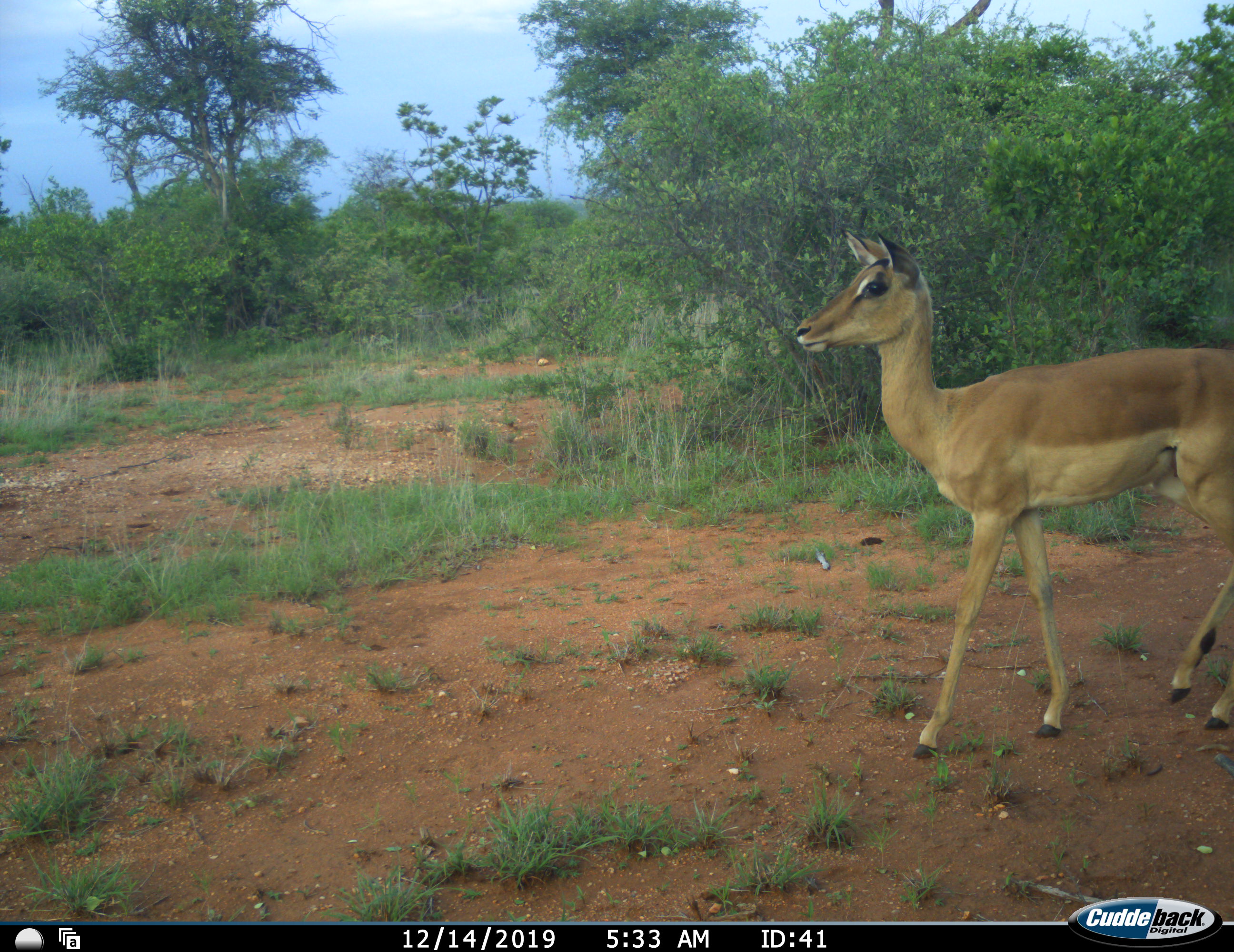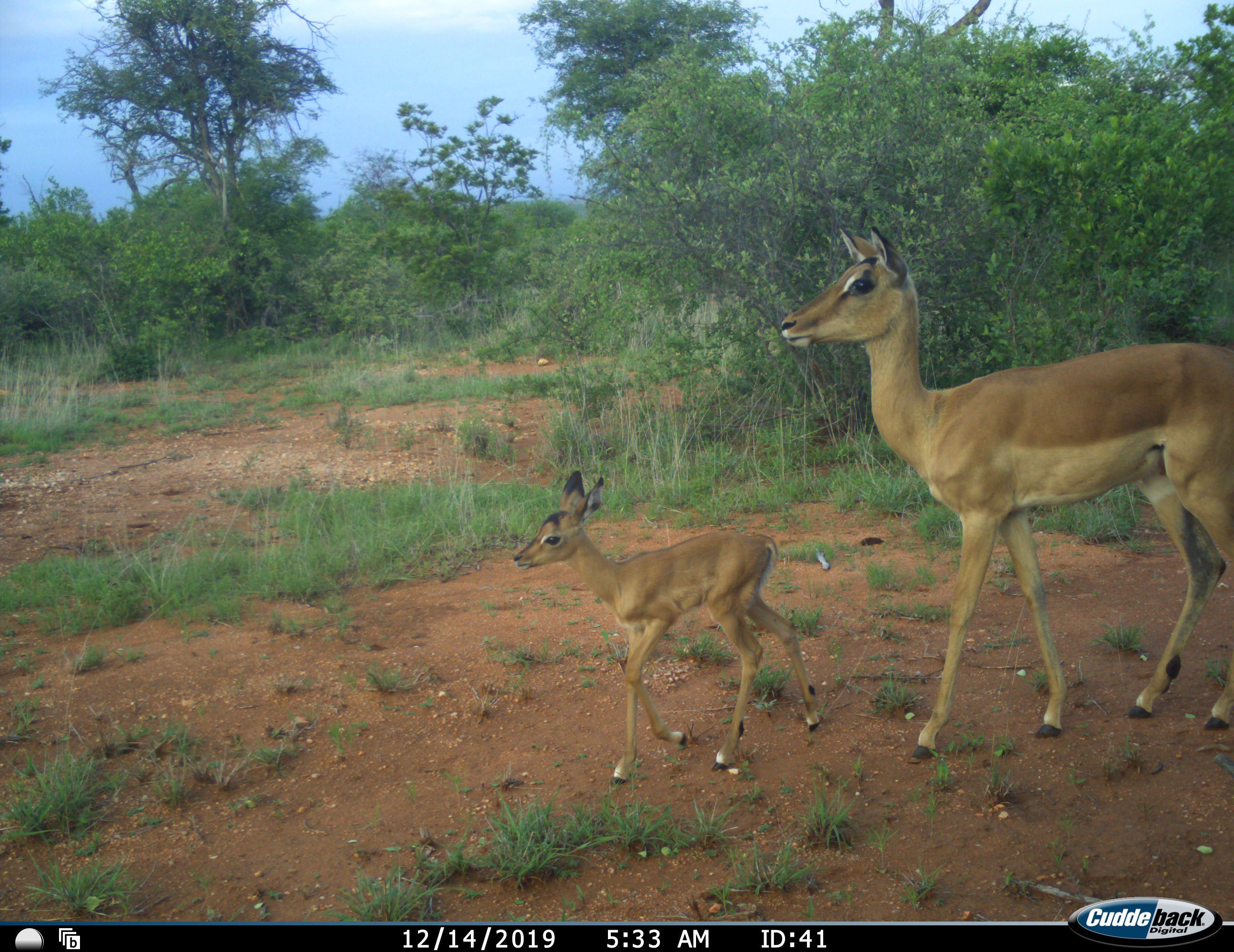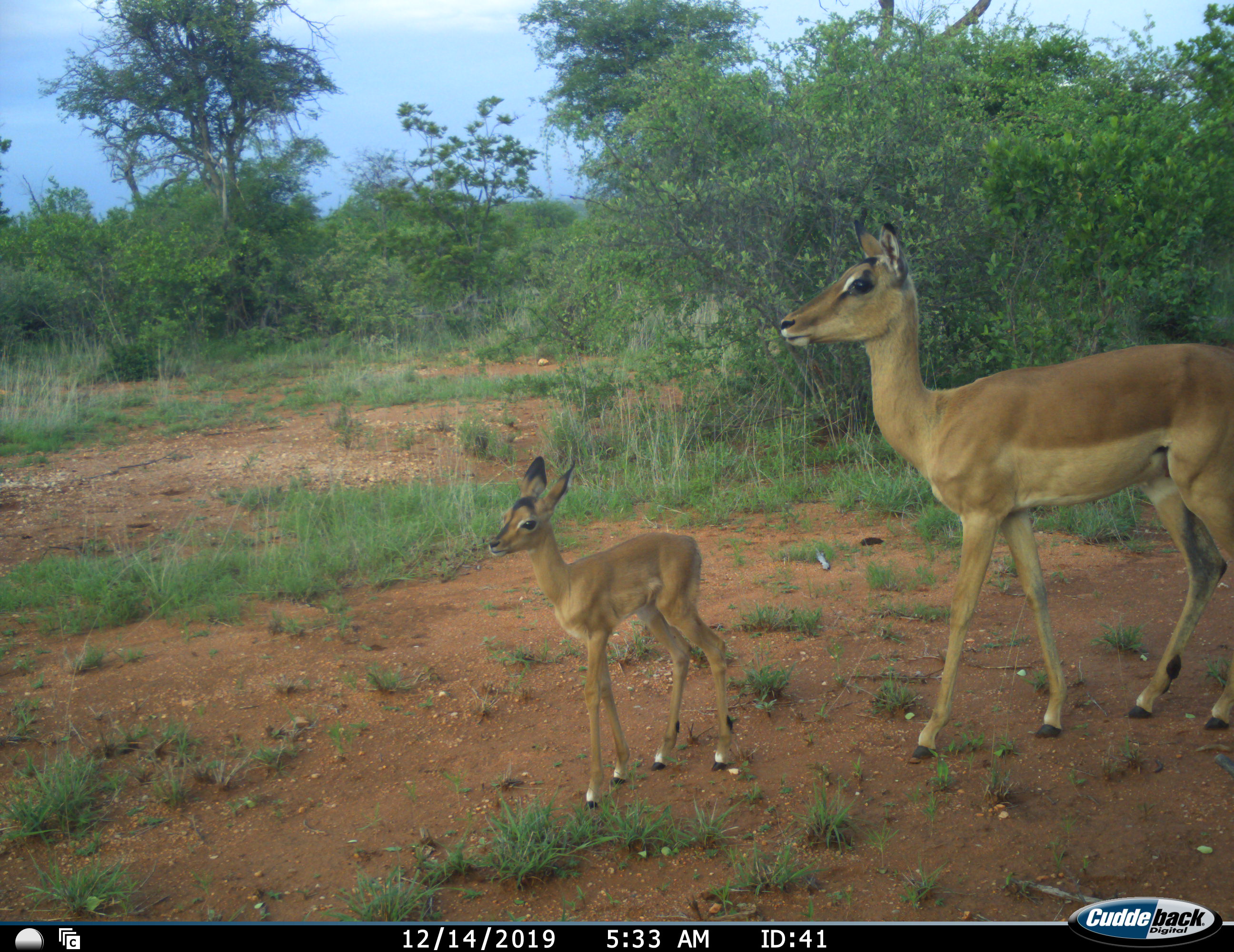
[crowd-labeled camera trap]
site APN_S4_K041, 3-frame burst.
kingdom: Animalia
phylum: Chordata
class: Mammalia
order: Artiodactyla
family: Bovidae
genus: Aepyceros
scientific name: Aepyceros melampus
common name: impala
Impala (Aepyceros melampus), count 2. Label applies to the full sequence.